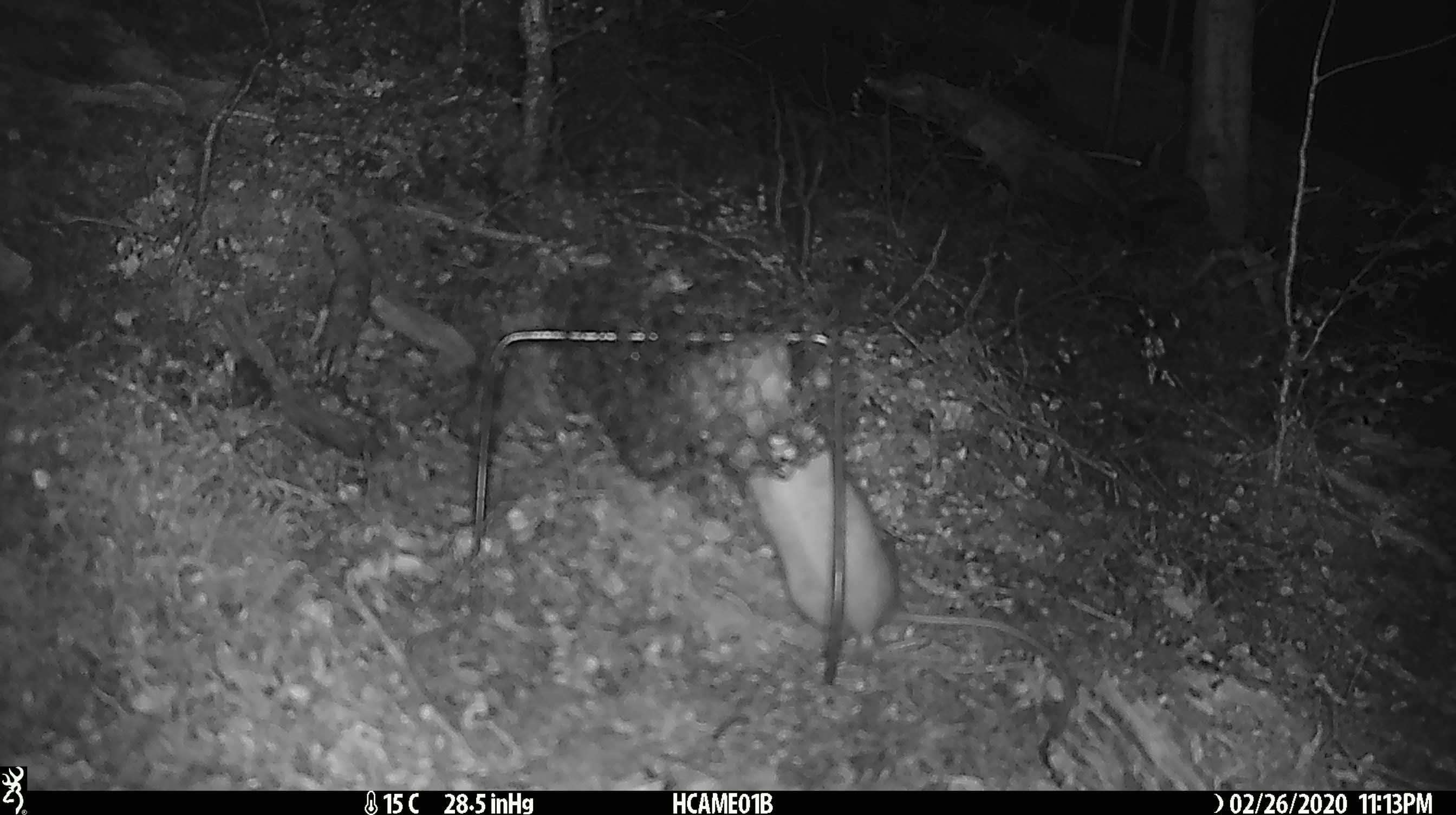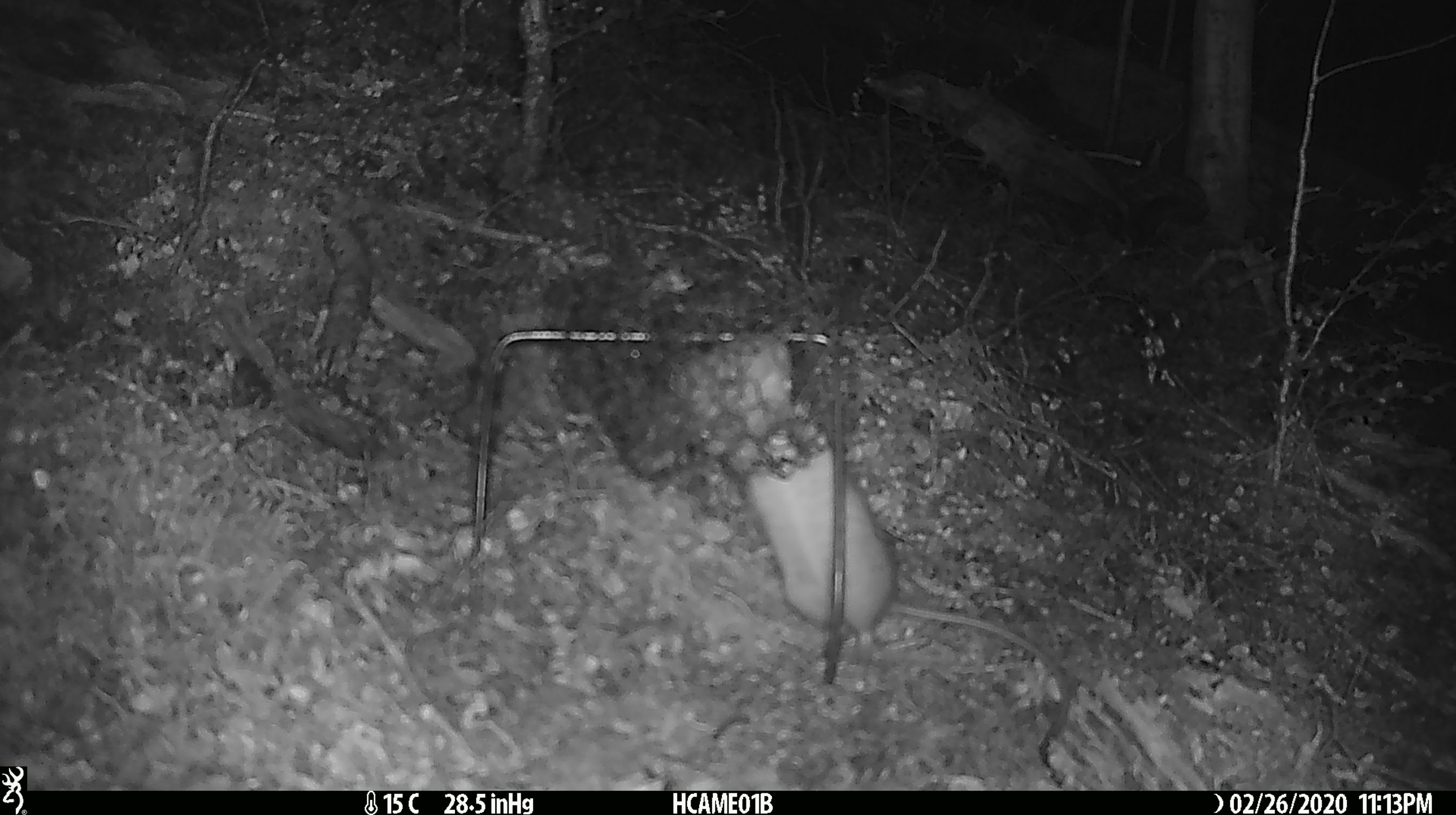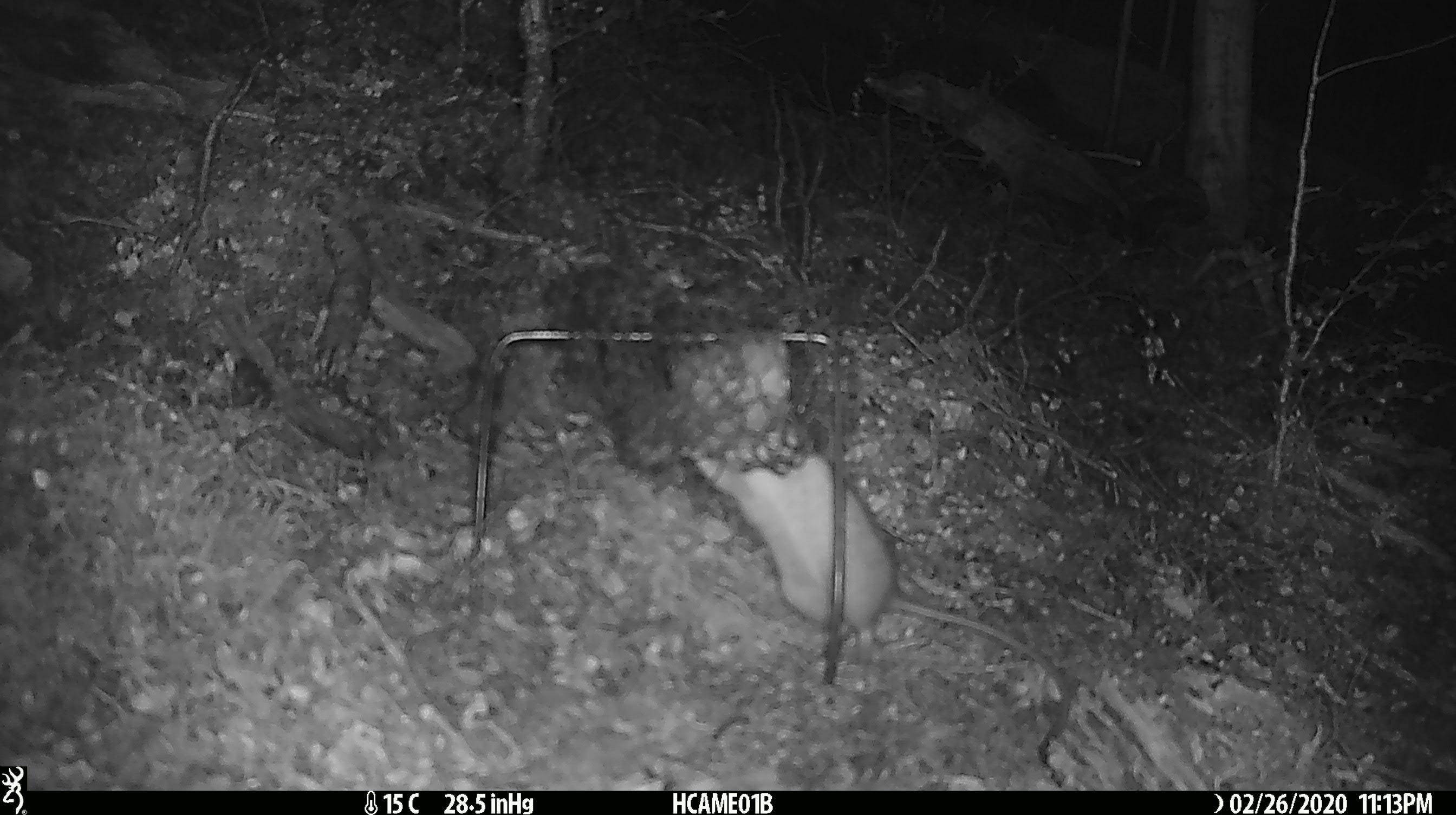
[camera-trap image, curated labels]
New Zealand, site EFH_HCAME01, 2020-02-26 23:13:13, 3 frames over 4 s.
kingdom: Animalia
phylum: Chordata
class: Mammalia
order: Rodentia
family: Muridae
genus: Rattus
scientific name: Rattus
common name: rat